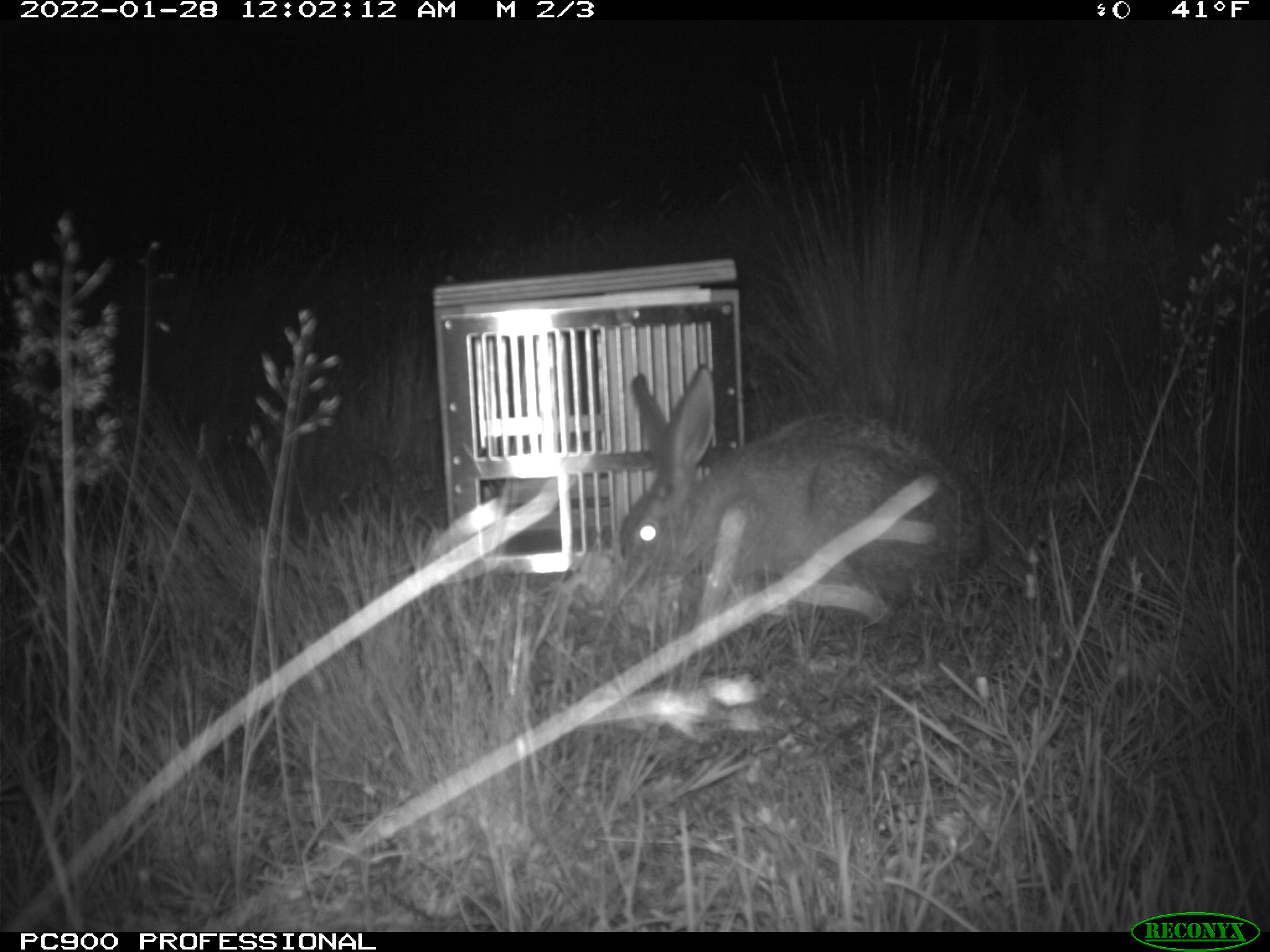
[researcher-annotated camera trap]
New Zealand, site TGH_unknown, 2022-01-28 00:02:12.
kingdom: Animalia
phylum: Chordata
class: Mammalia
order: Lagomorpha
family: Leporidae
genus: Lepus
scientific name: Lepus europaeus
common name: brown hare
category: hare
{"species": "hare (brown hare) (Lepus europaeus)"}